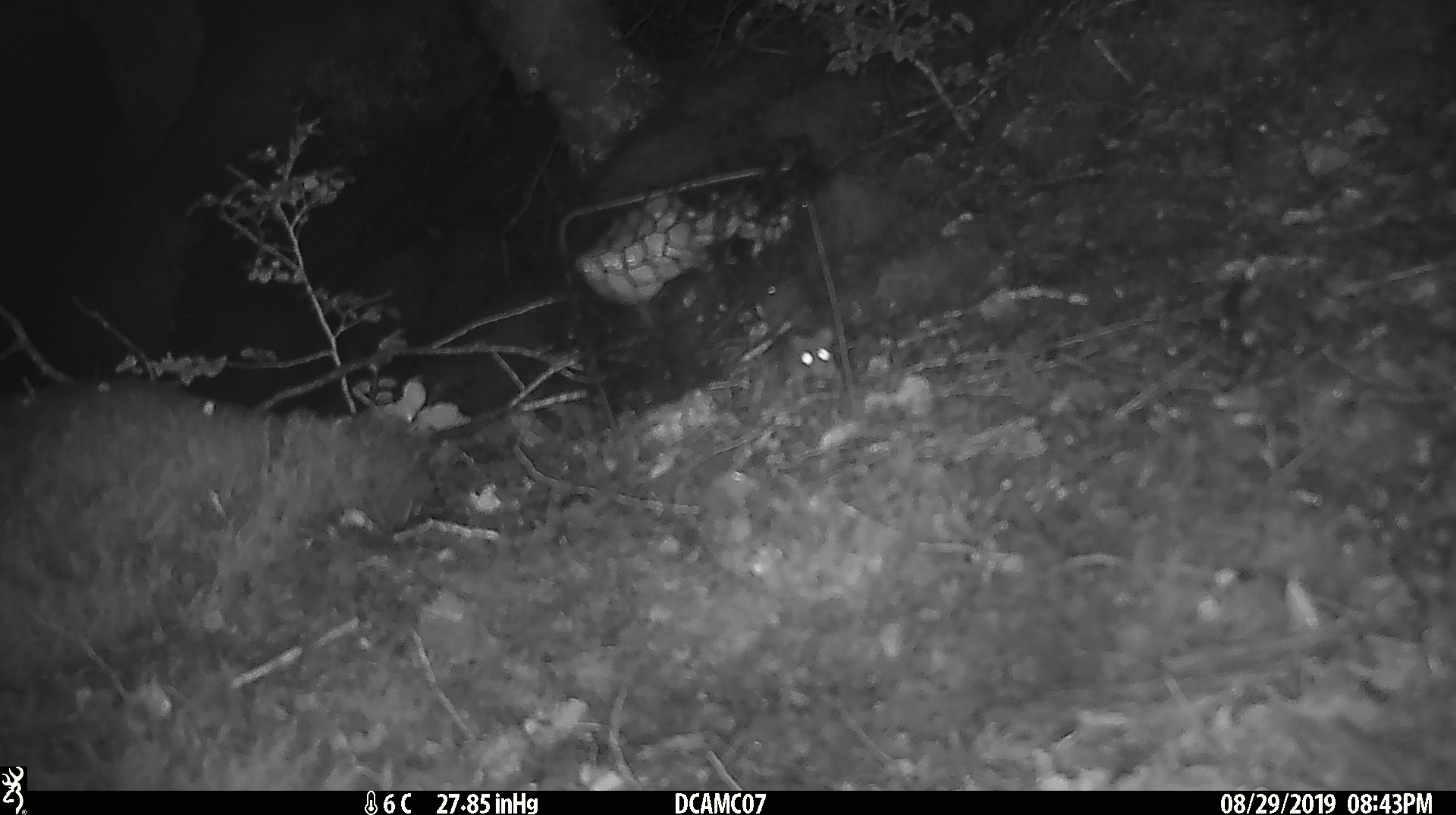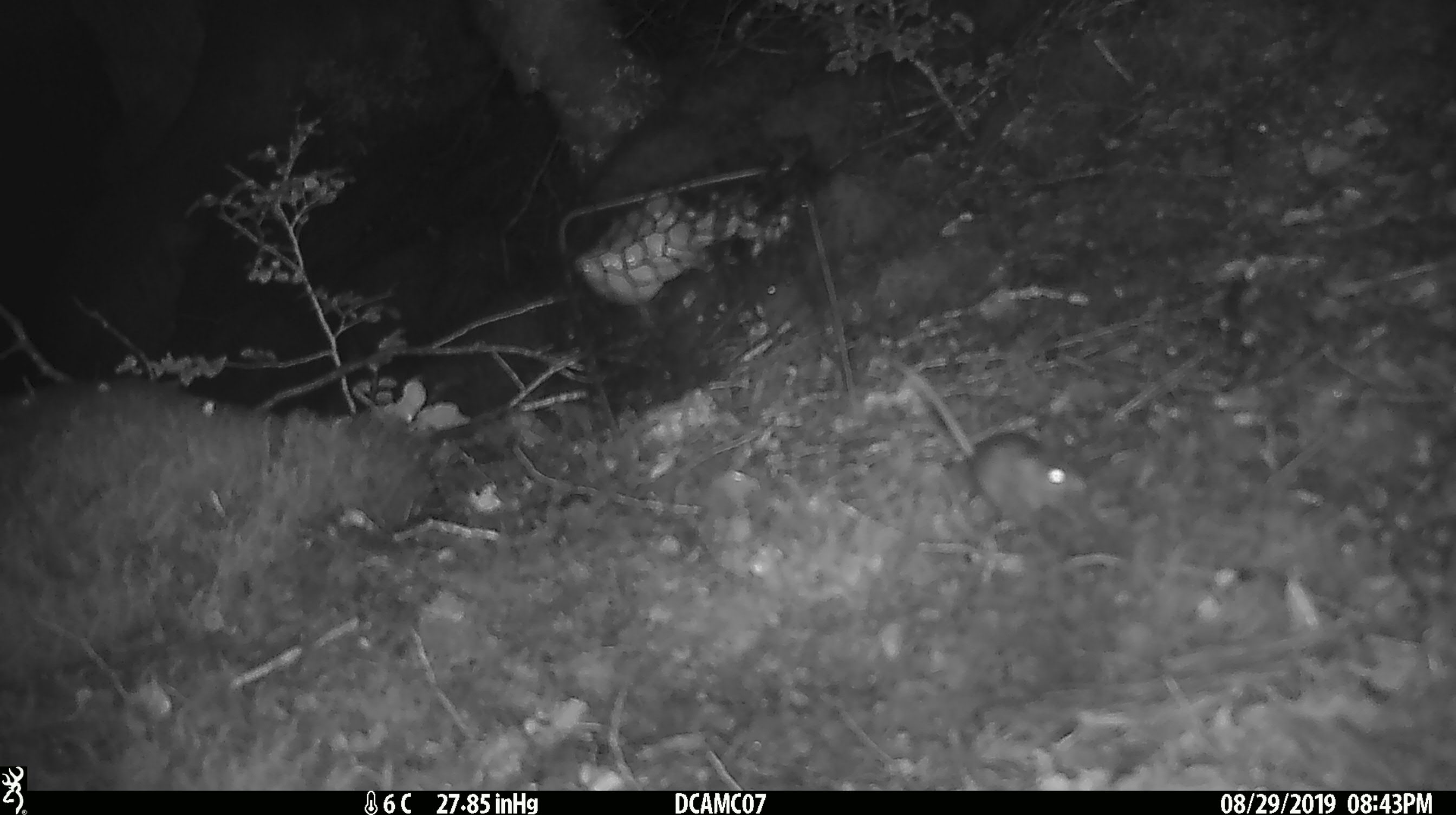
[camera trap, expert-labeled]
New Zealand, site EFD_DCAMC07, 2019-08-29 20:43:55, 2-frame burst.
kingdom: Animalia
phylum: Chordata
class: Mammalia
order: Rodentia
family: Muridae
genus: Mus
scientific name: Mus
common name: mouse